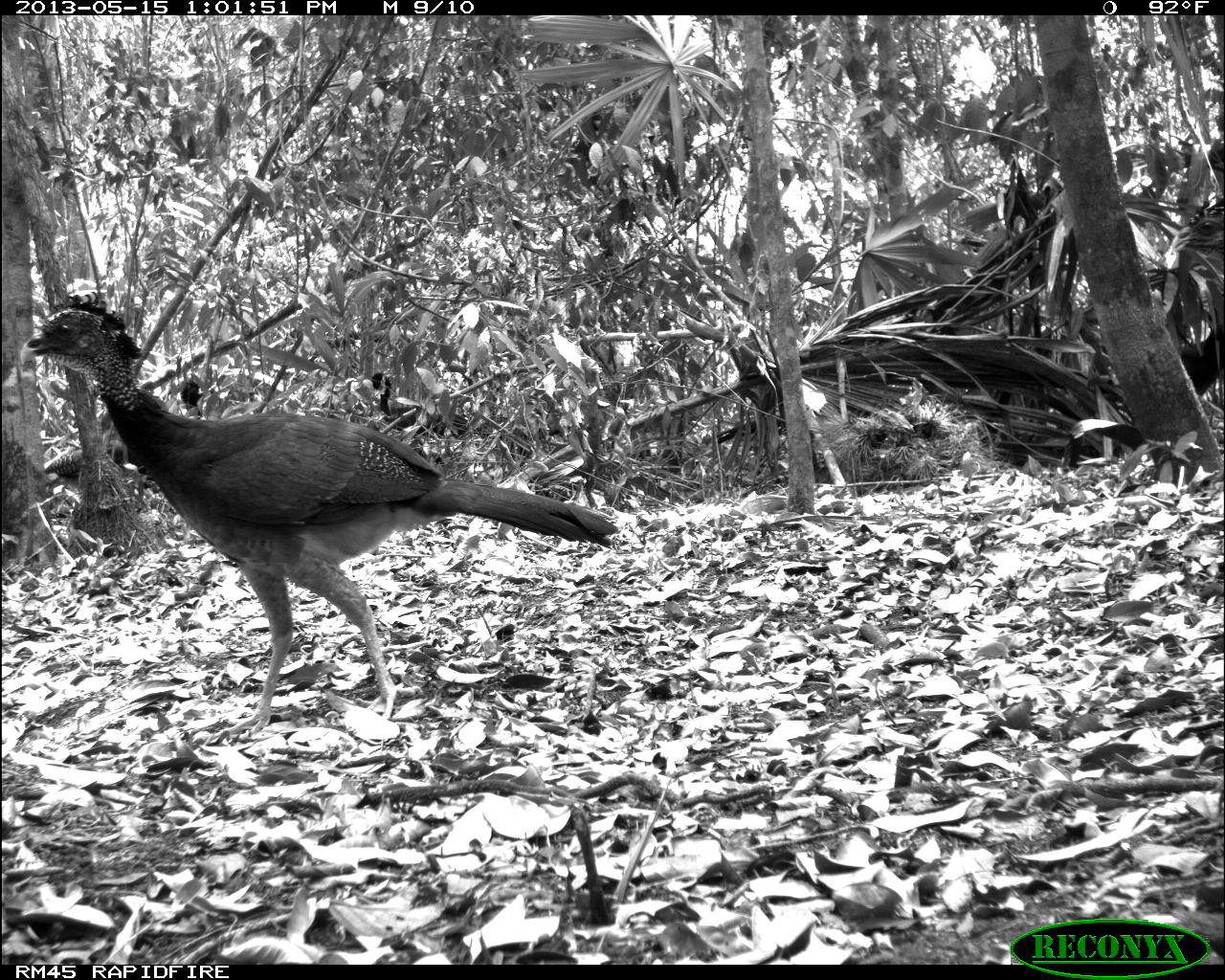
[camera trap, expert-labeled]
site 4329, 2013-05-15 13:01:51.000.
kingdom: Animalia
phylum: Chordata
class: Aves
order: Galliformes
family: Cracidae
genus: Crax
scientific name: Crax rubra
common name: great curassow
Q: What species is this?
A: Crax rubra (great curassow).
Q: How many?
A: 2.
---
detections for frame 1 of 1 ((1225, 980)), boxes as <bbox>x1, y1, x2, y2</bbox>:
crax rubra: <bbox>17, 289, 616, 732</bbox>